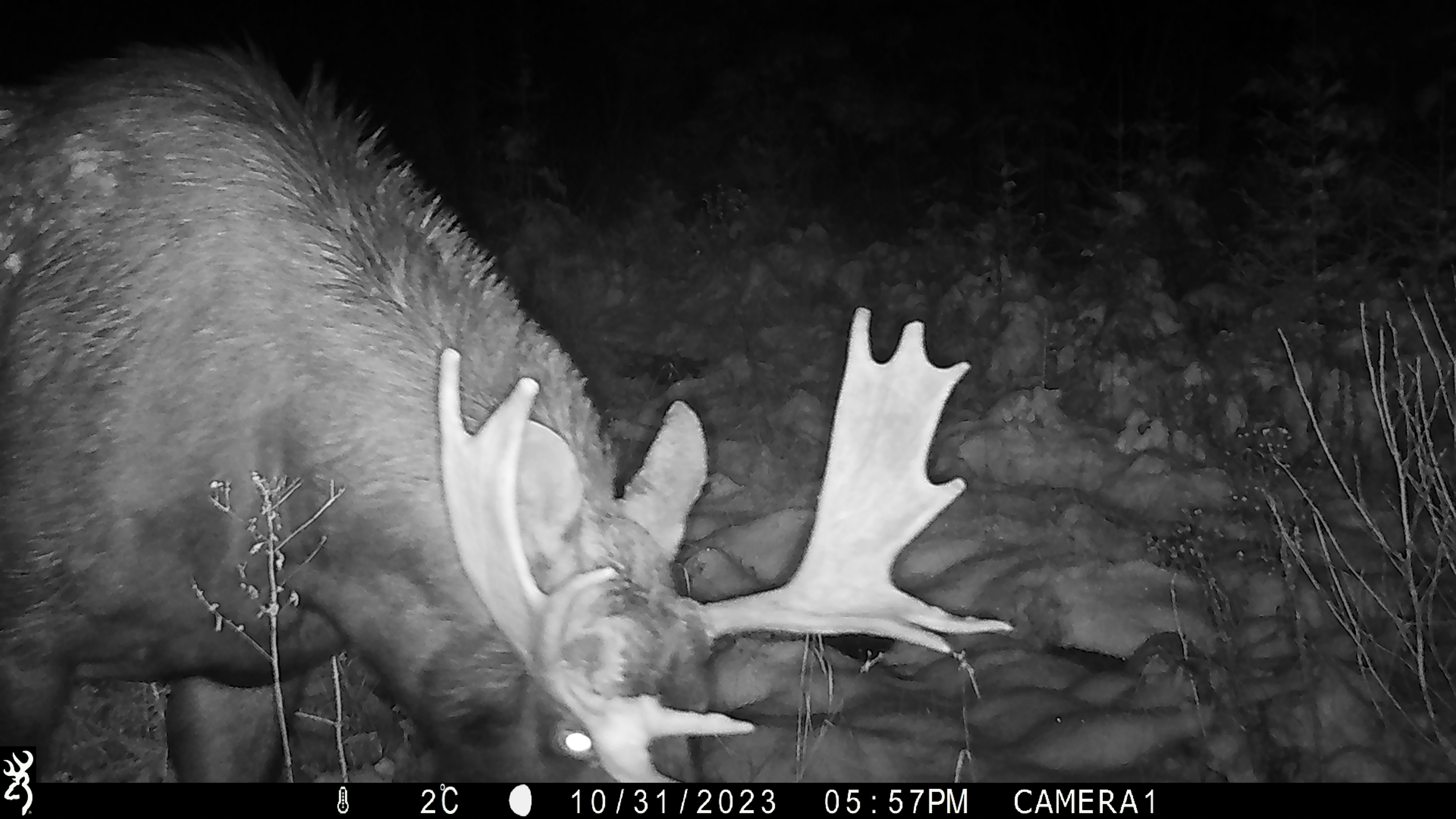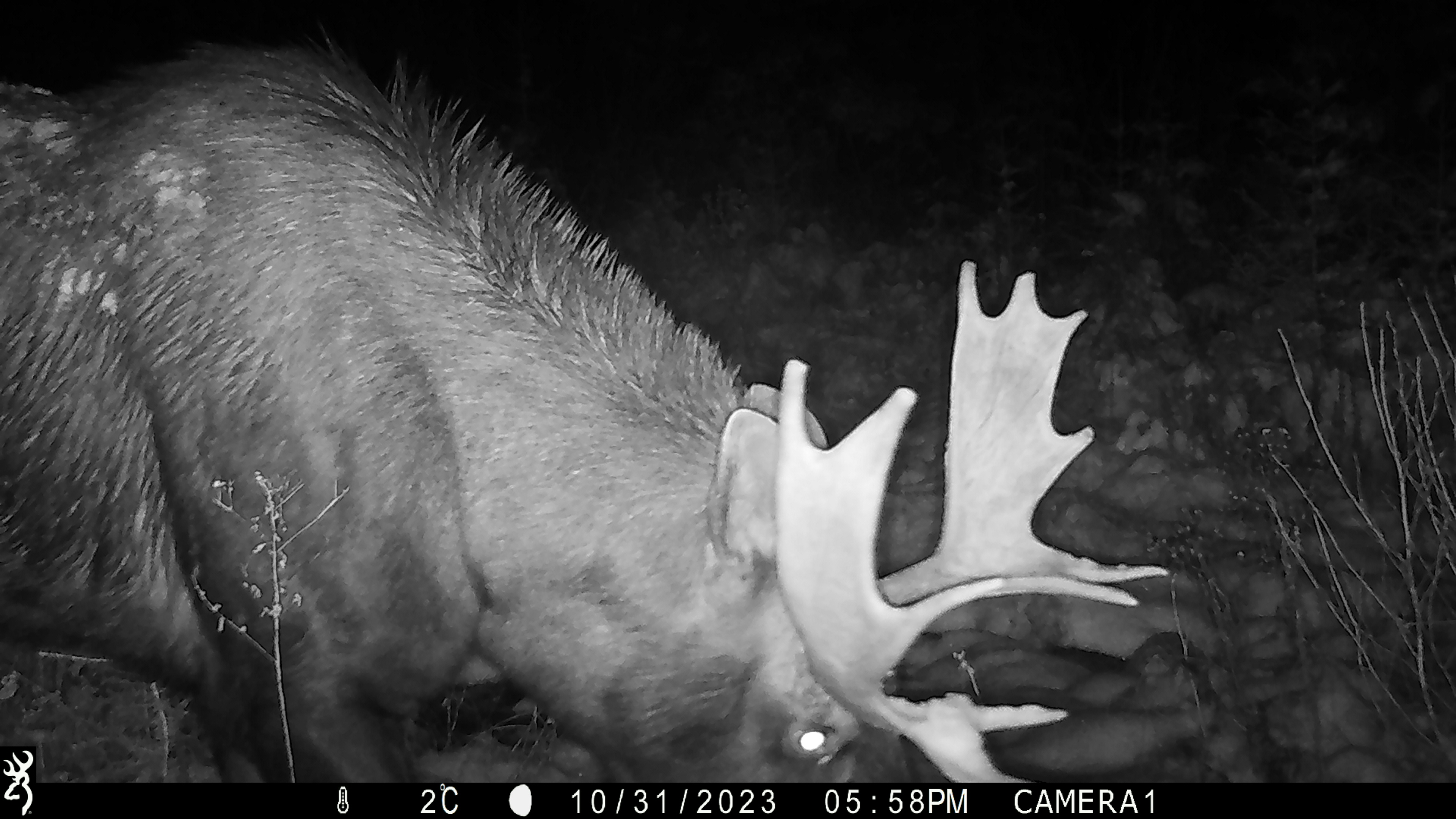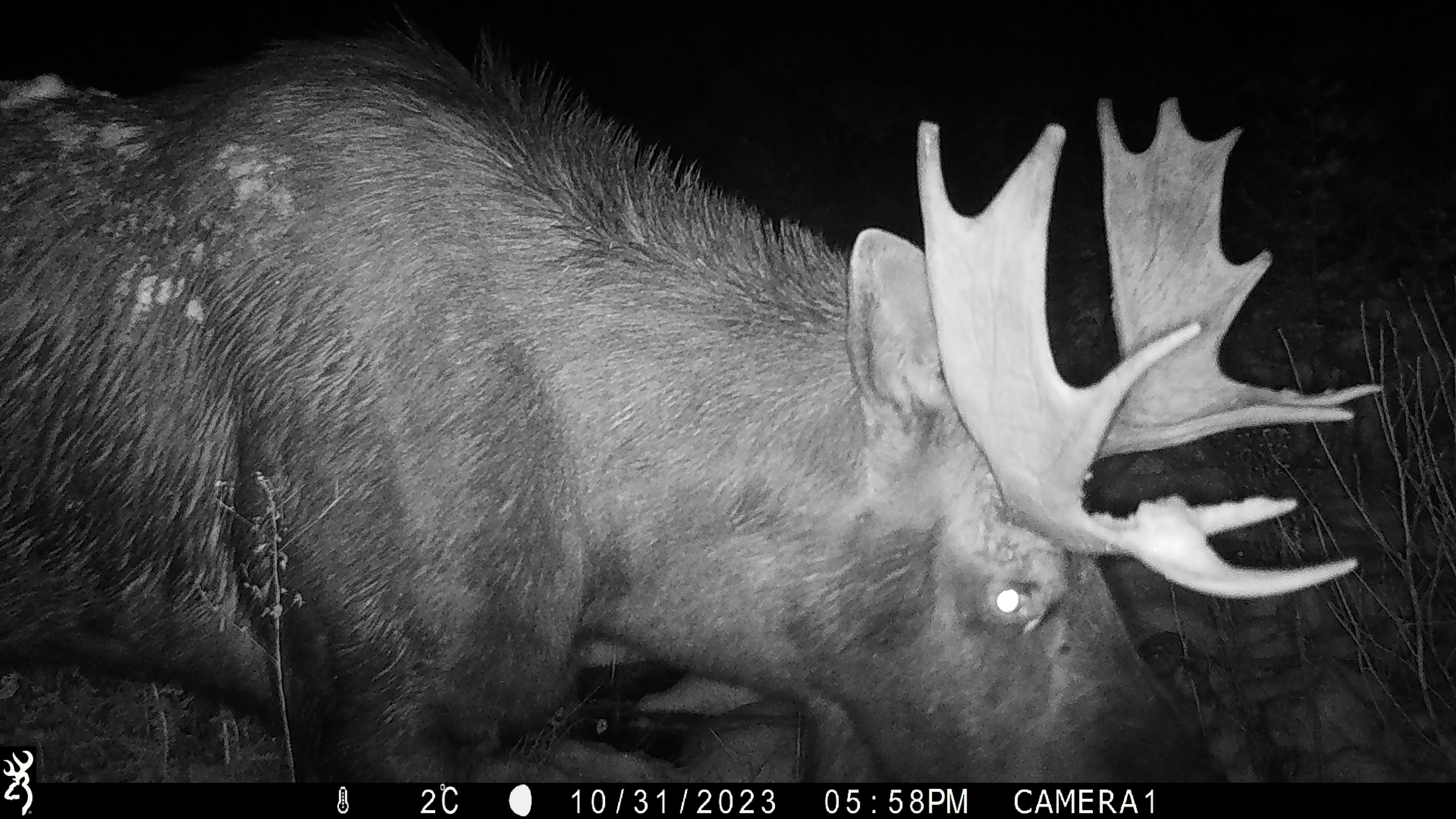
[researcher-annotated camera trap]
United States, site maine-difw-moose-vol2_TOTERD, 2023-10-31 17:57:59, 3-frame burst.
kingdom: Animalia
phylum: Chordata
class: Mammalia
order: Artiodactyla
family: Cervidae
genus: Alces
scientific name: Alces alces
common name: moose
Moose (Alces alces).